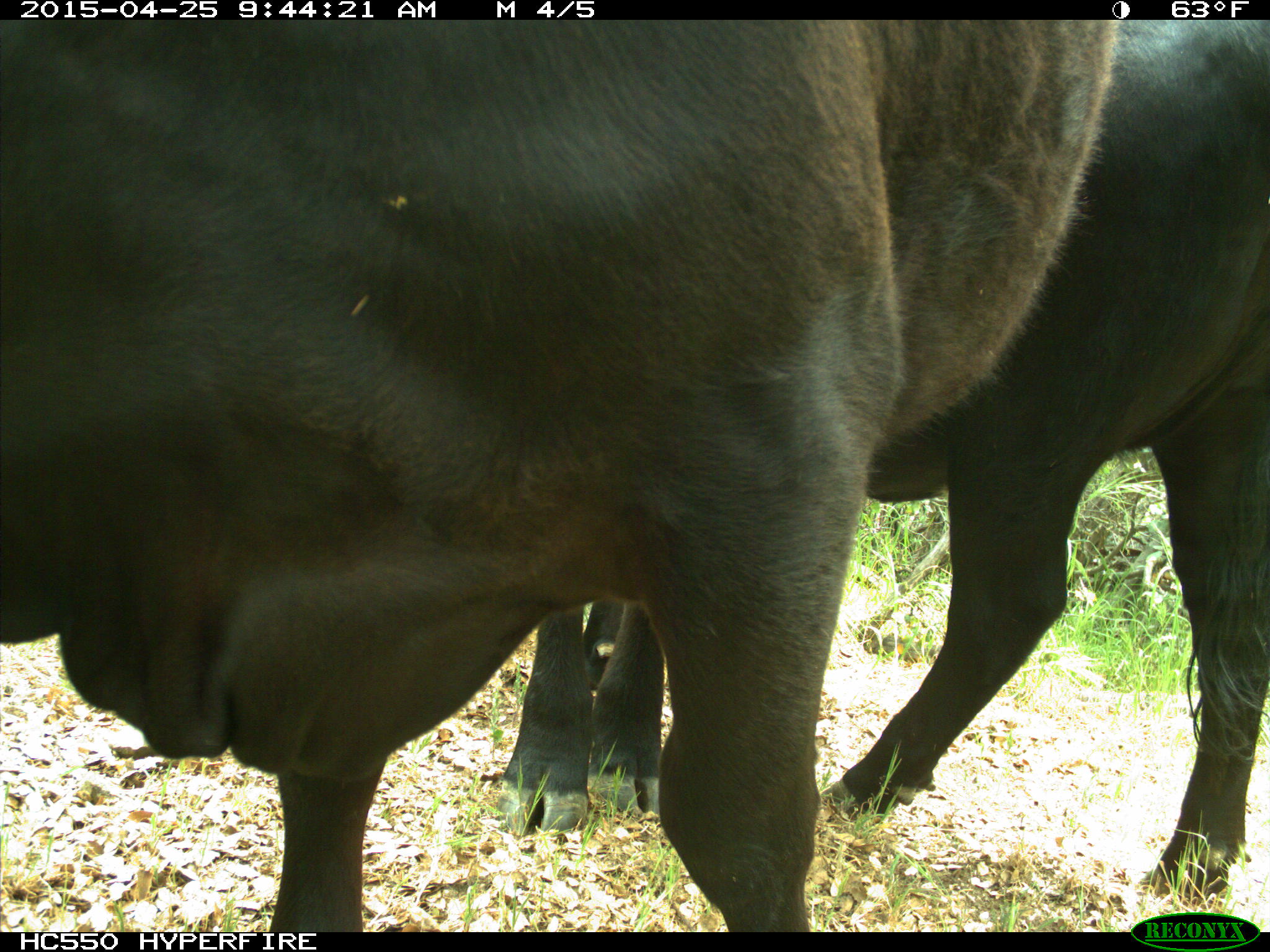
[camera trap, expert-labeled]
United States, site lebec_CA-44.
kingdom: Animalia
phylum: Chordata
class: Mammalia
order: Artiodactyla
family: Suidae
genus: Sus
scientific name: Sus scrofa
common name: wild boar